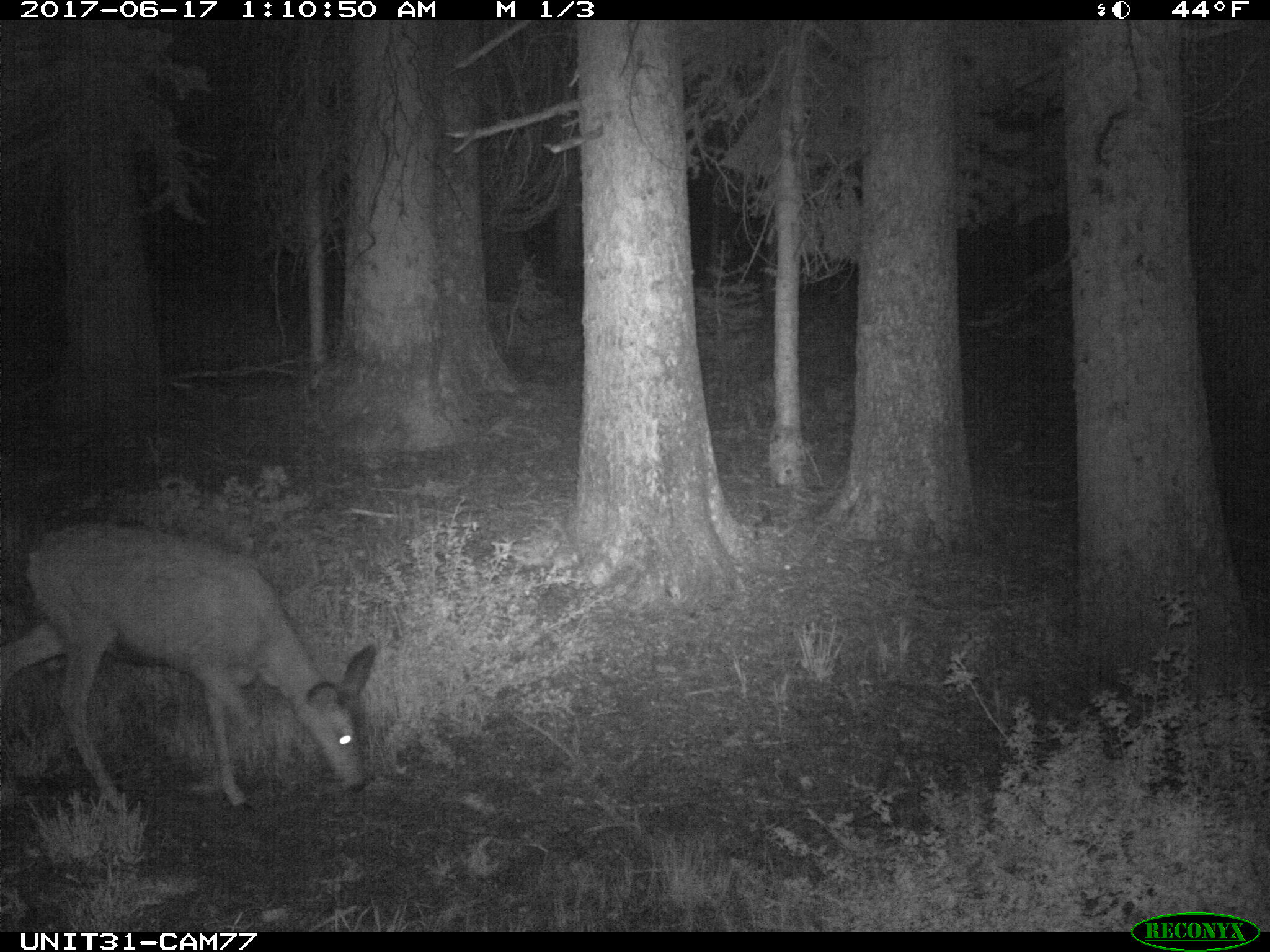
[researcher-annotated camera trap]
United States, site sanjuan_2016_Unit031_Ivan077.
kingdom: Animalia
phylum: Chordata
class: Mammalia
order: Artiodactyla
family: Cervidae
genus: Odocoileus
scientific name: Odocoileus hemionus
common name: mule deer